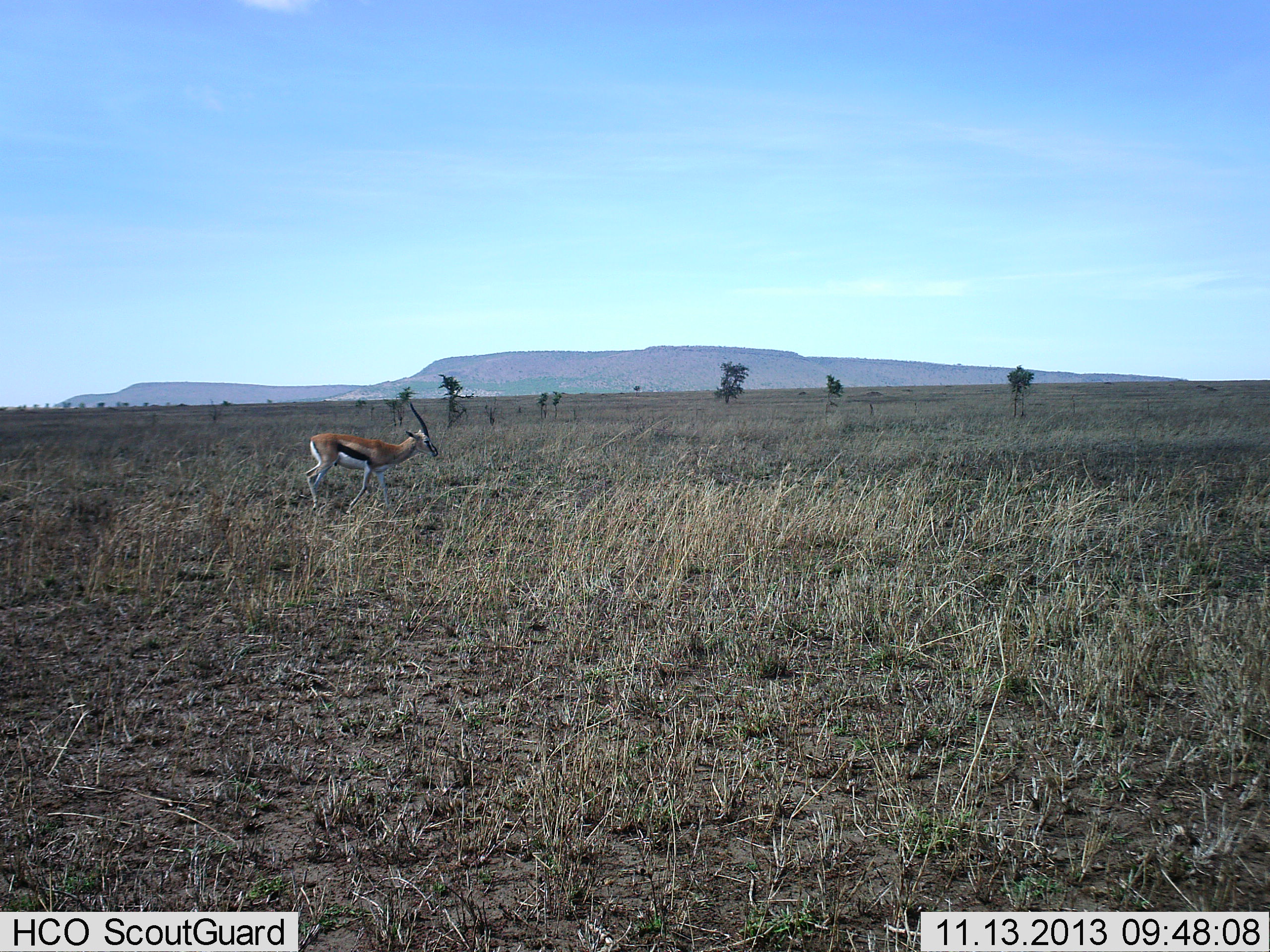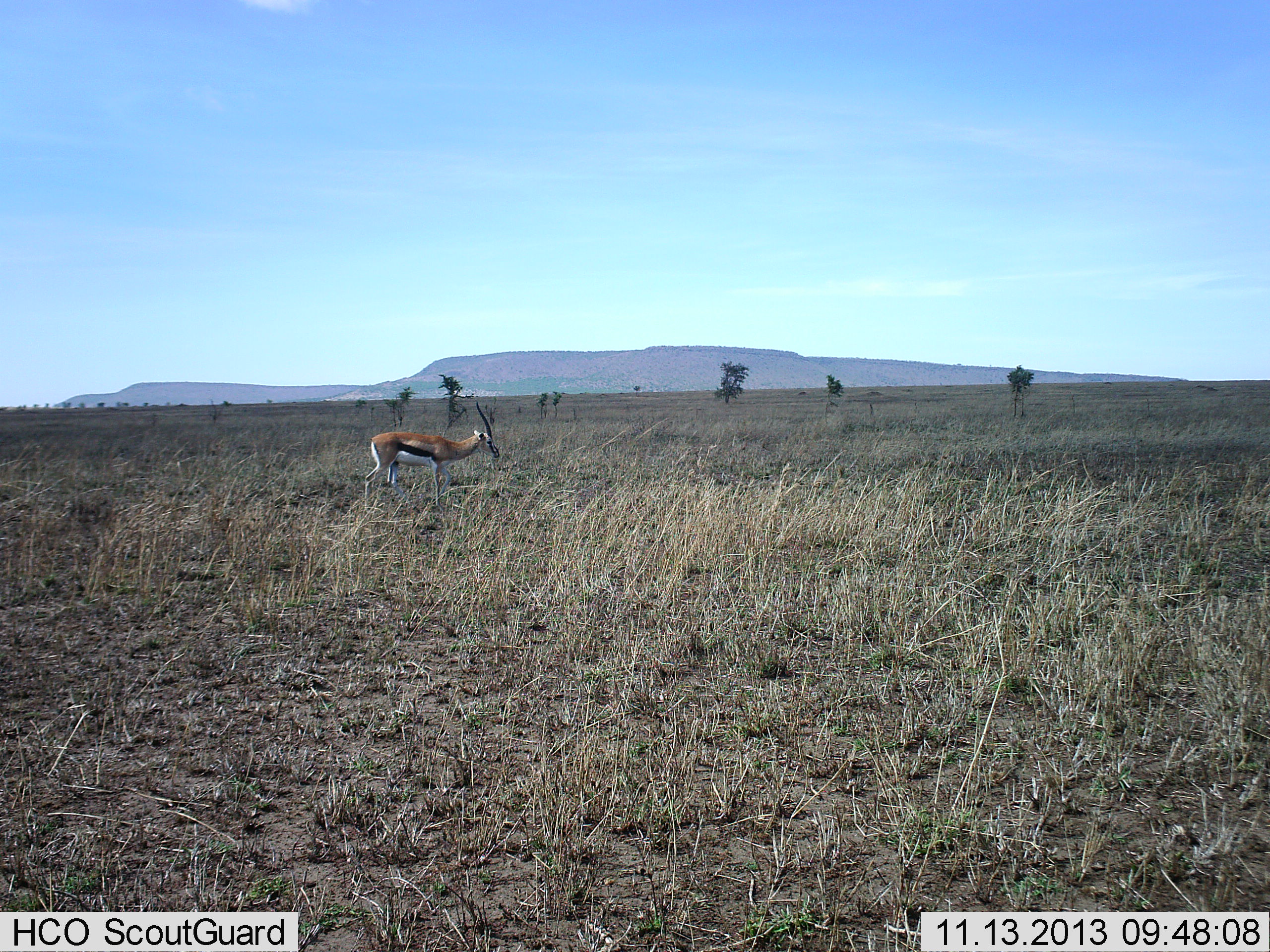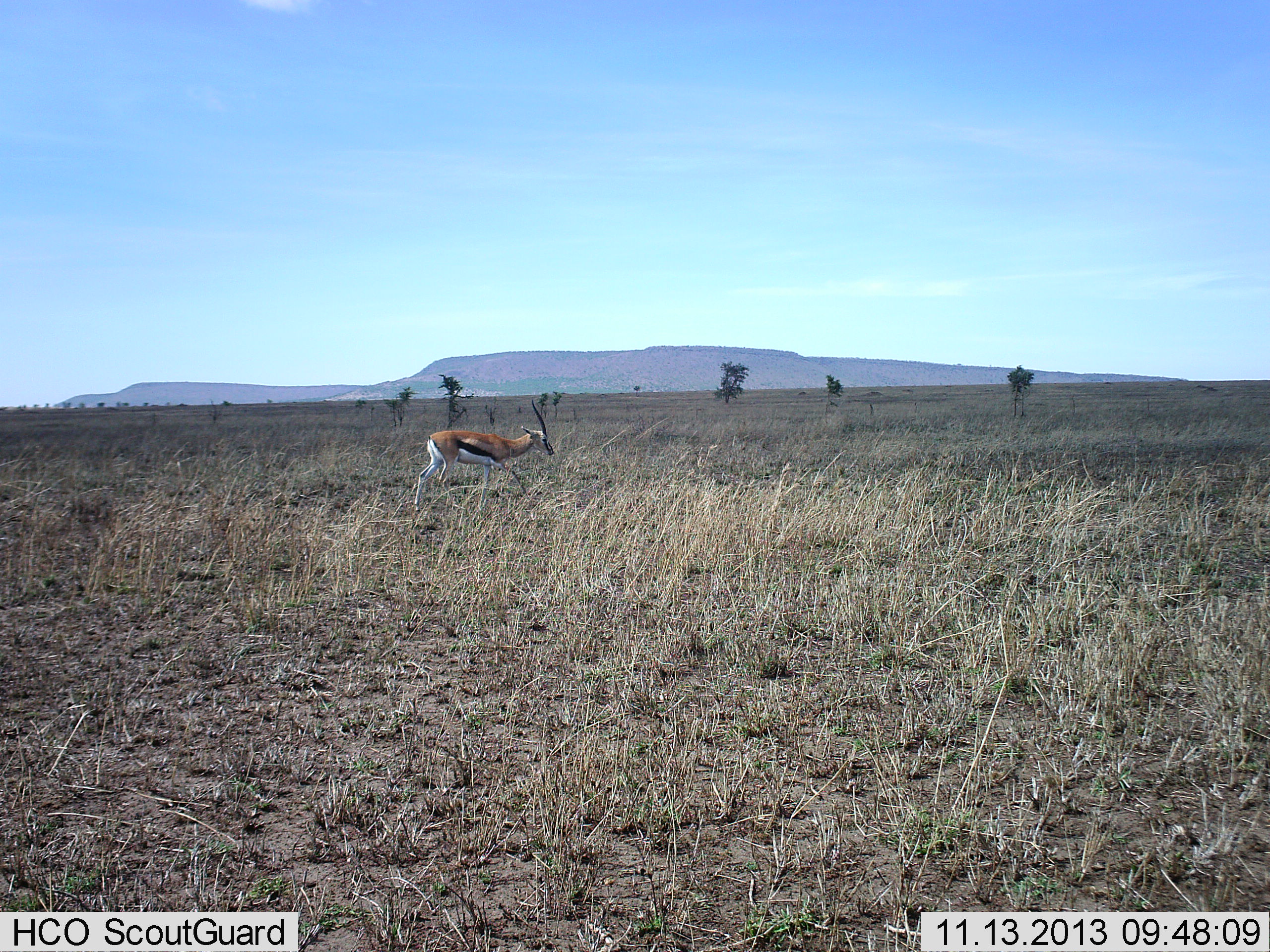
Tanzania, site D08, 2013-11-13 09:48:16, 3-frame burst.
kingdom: Animalia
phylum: Chordata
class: Mammalia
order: Artiodactyla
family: Bovidae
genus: Eudorcas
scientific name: Eudorcas thomsonii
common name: thomson's gazelle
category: gazellethomsons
Gazellethomsons (thomson's gazelle) (Eudorcas thomsonii), count 1. Behavior (volunteer vote fractions): standing 0%, resting 0%, moving 100%, interacting 0%. Young present (vote fraction): 0%. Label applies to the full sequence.